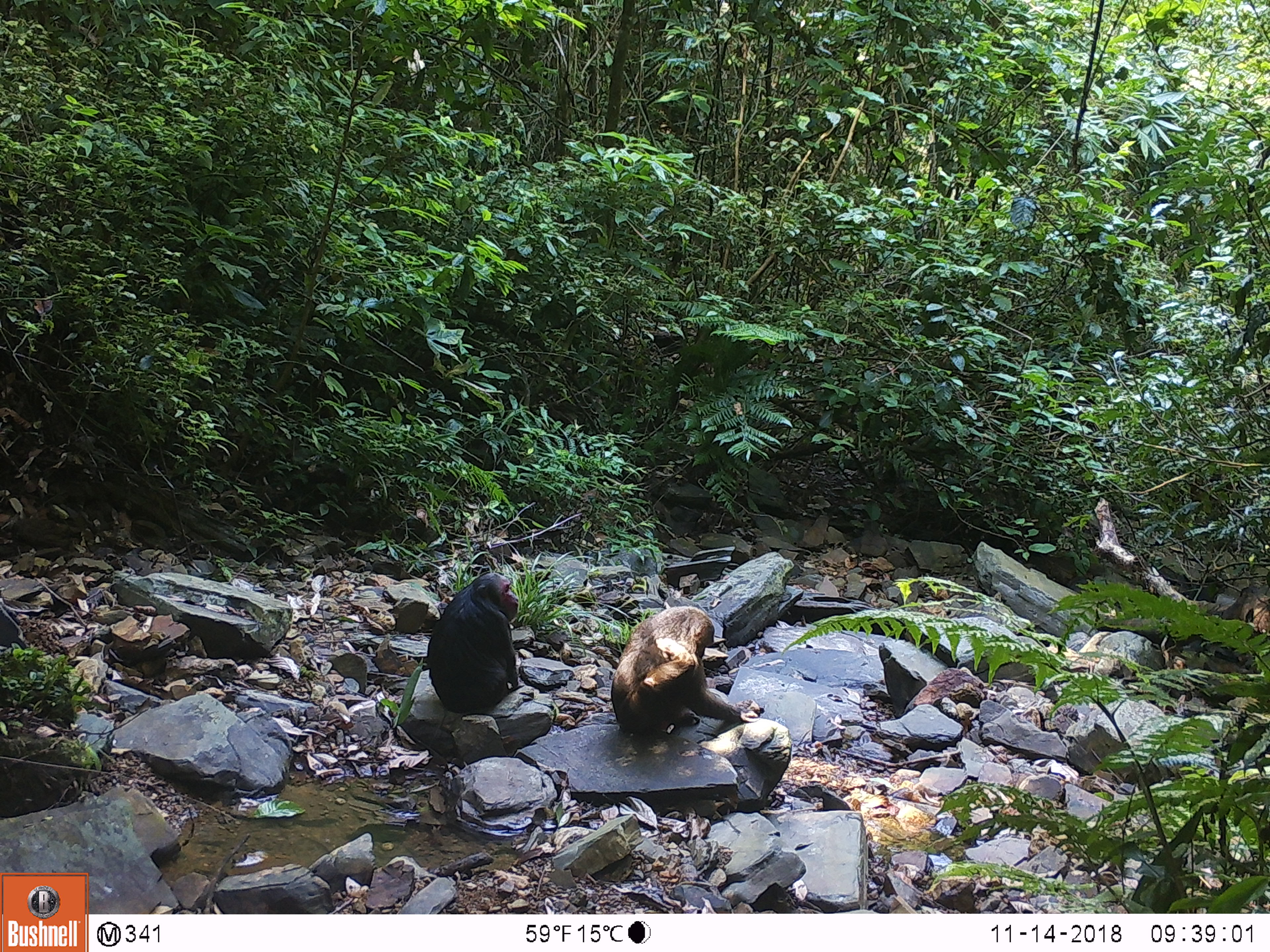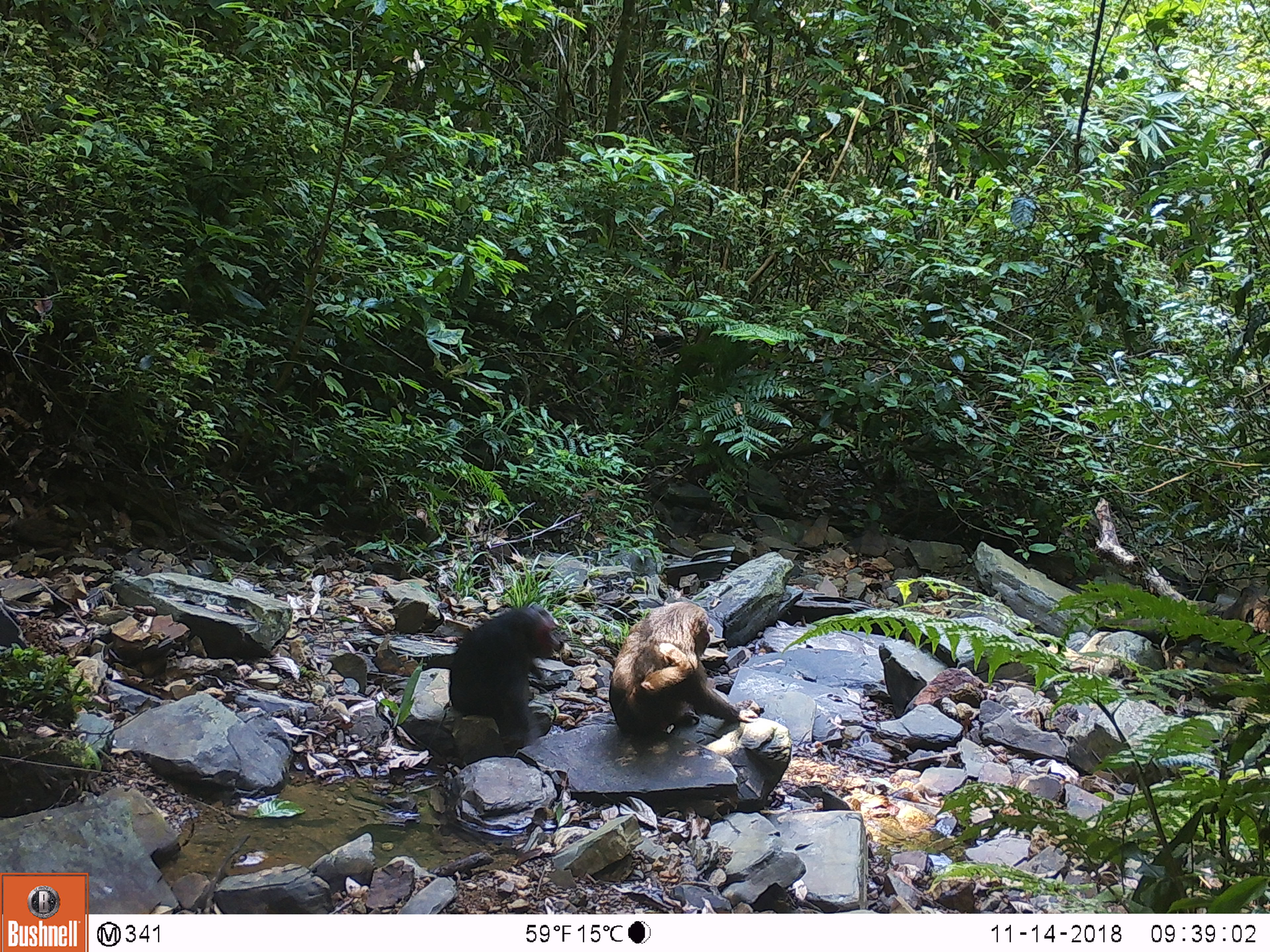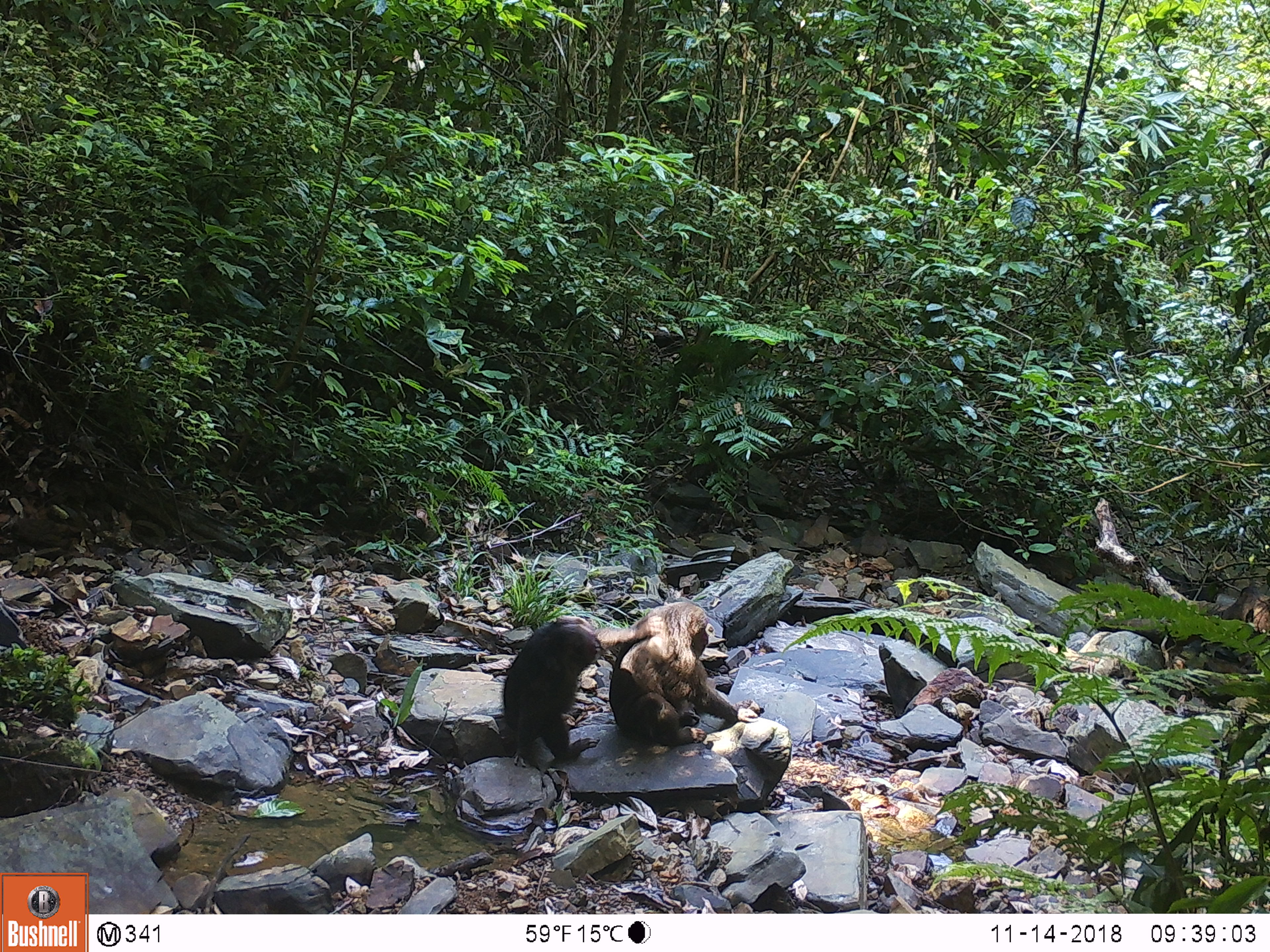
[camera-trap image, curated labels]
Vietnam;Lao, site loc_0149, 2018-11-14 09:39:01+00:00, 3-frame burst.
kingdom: Animalia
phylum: Chordata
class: Mammalia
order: Primates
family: Cercopithecidae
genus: Macaca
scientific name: Macaca arctoides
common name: stump-tailed macaque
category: stump tailed macaque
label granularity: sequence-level